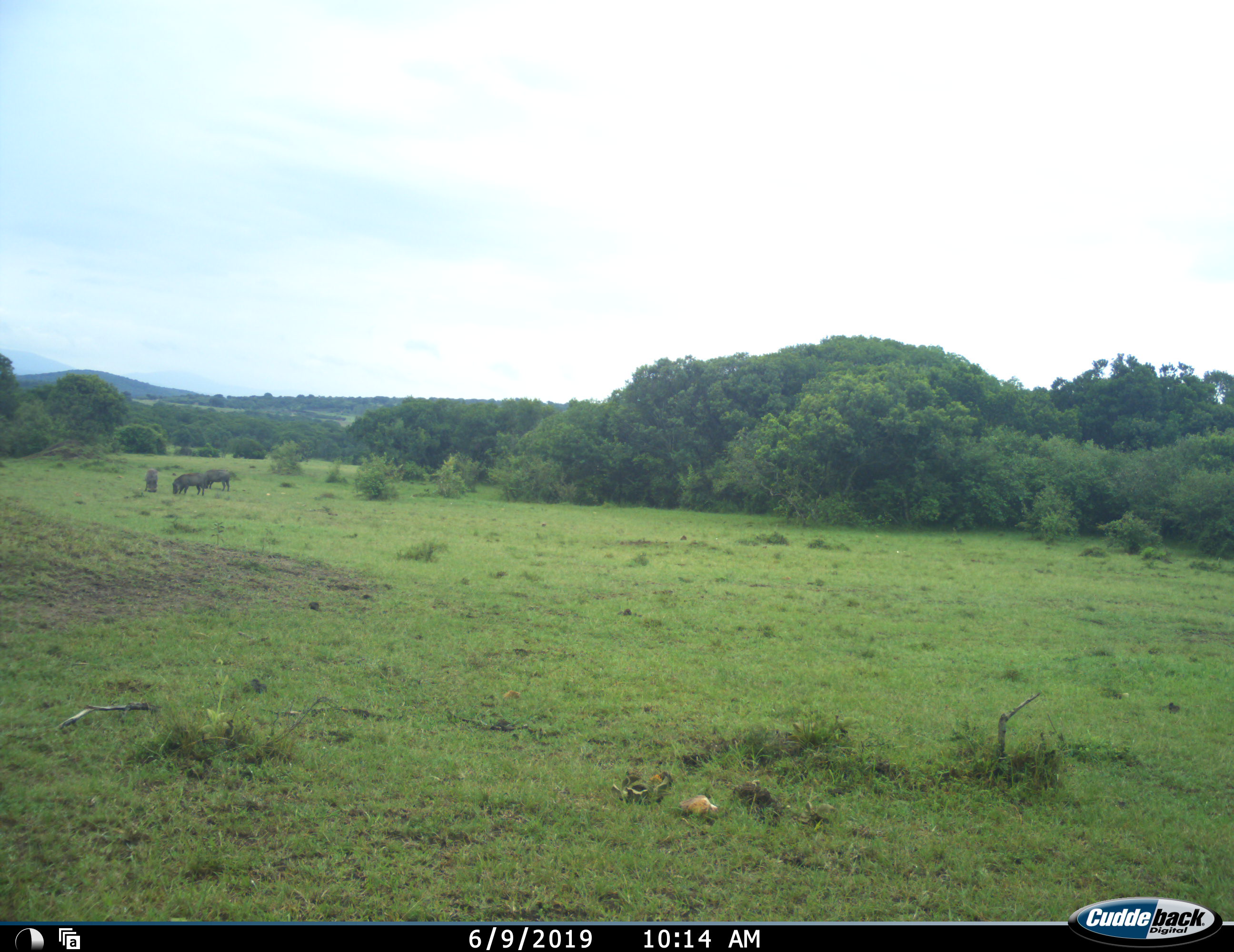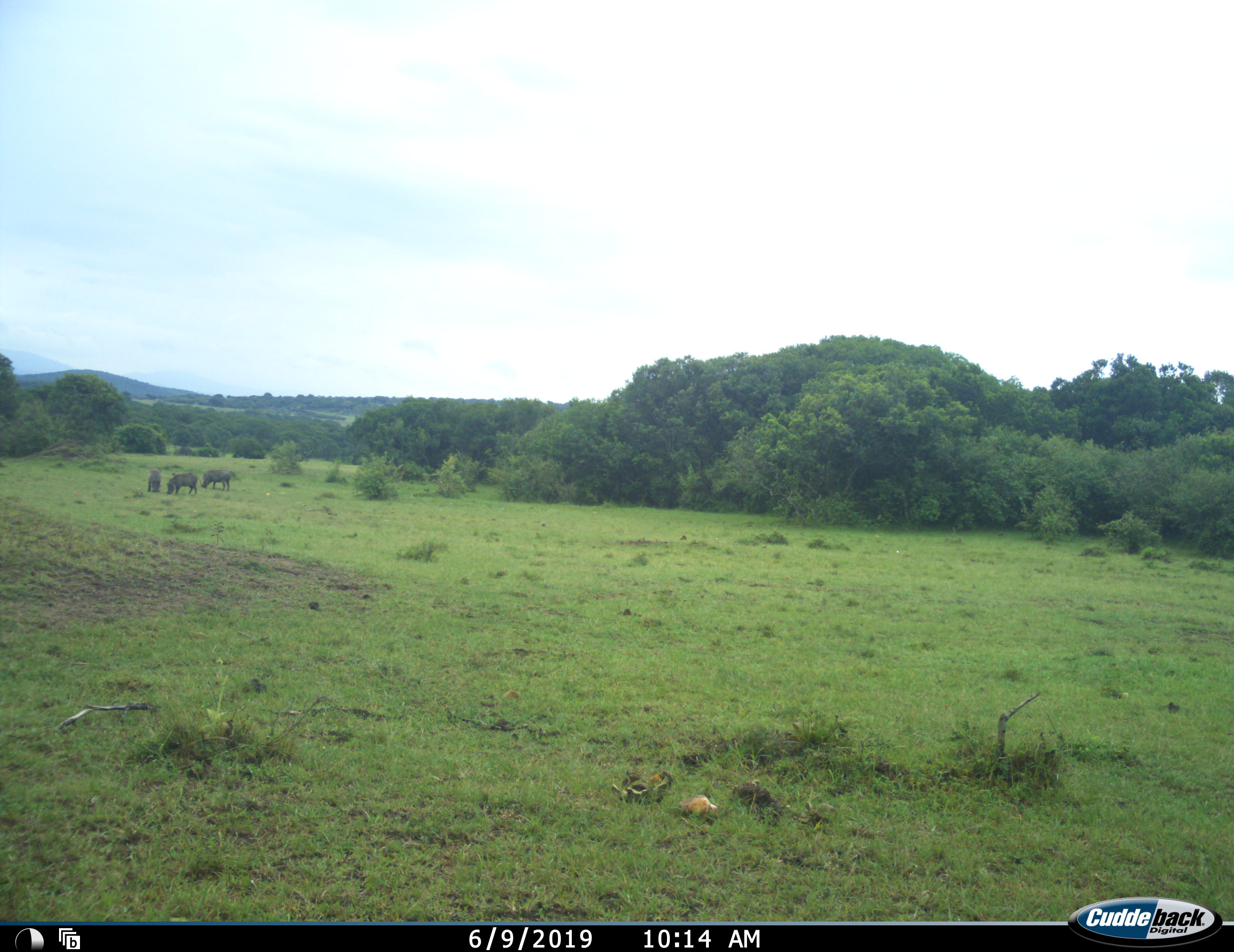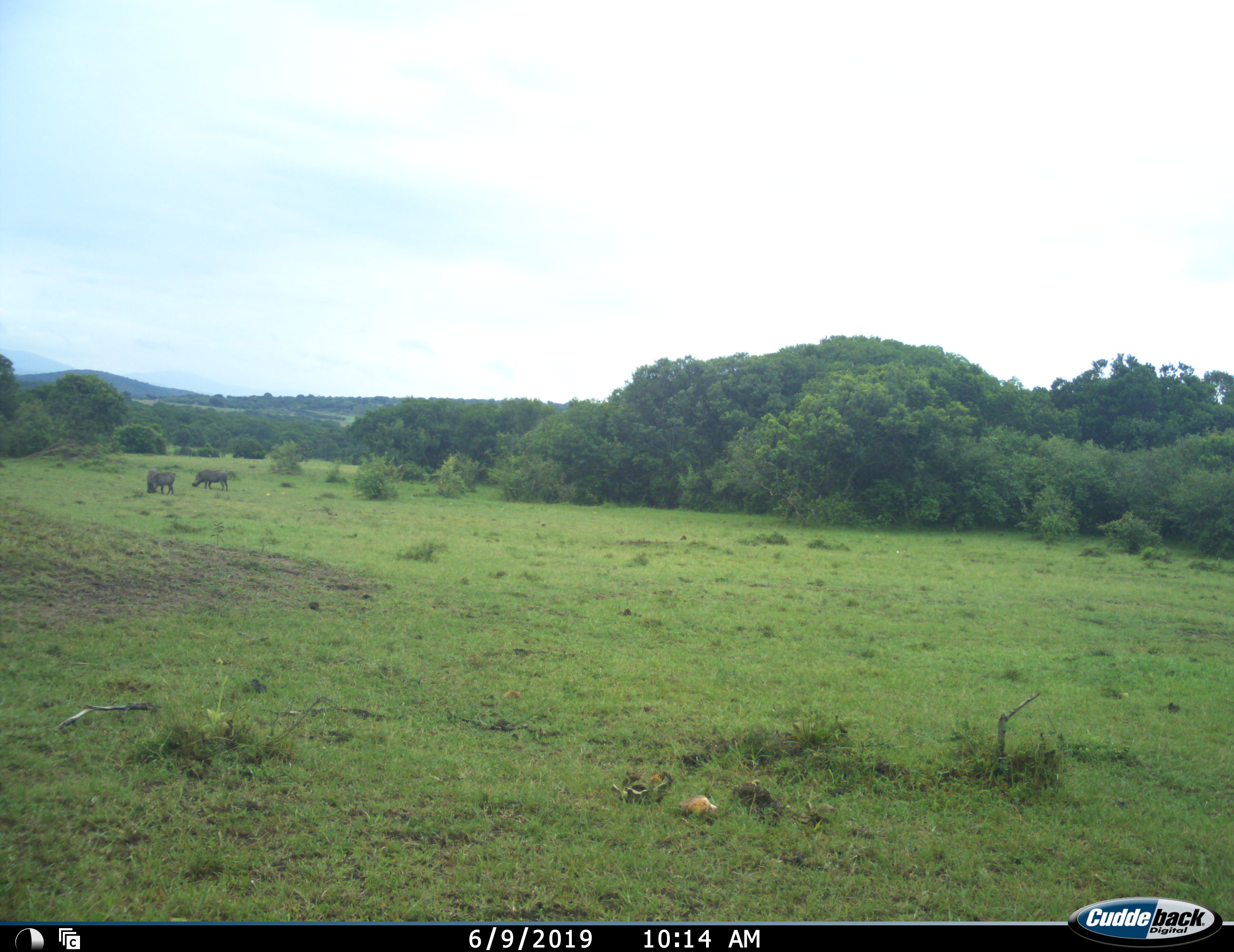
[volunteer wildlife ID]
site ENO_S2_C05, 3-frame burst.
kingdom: Animalia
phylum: Chordata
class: Mammalia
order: Artiodactyla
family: Suidae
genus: Phacochoerus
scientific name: Phacochoerus africanus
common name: warthog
Warthog (Phacochoerus africanus), count 3. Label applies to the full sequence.